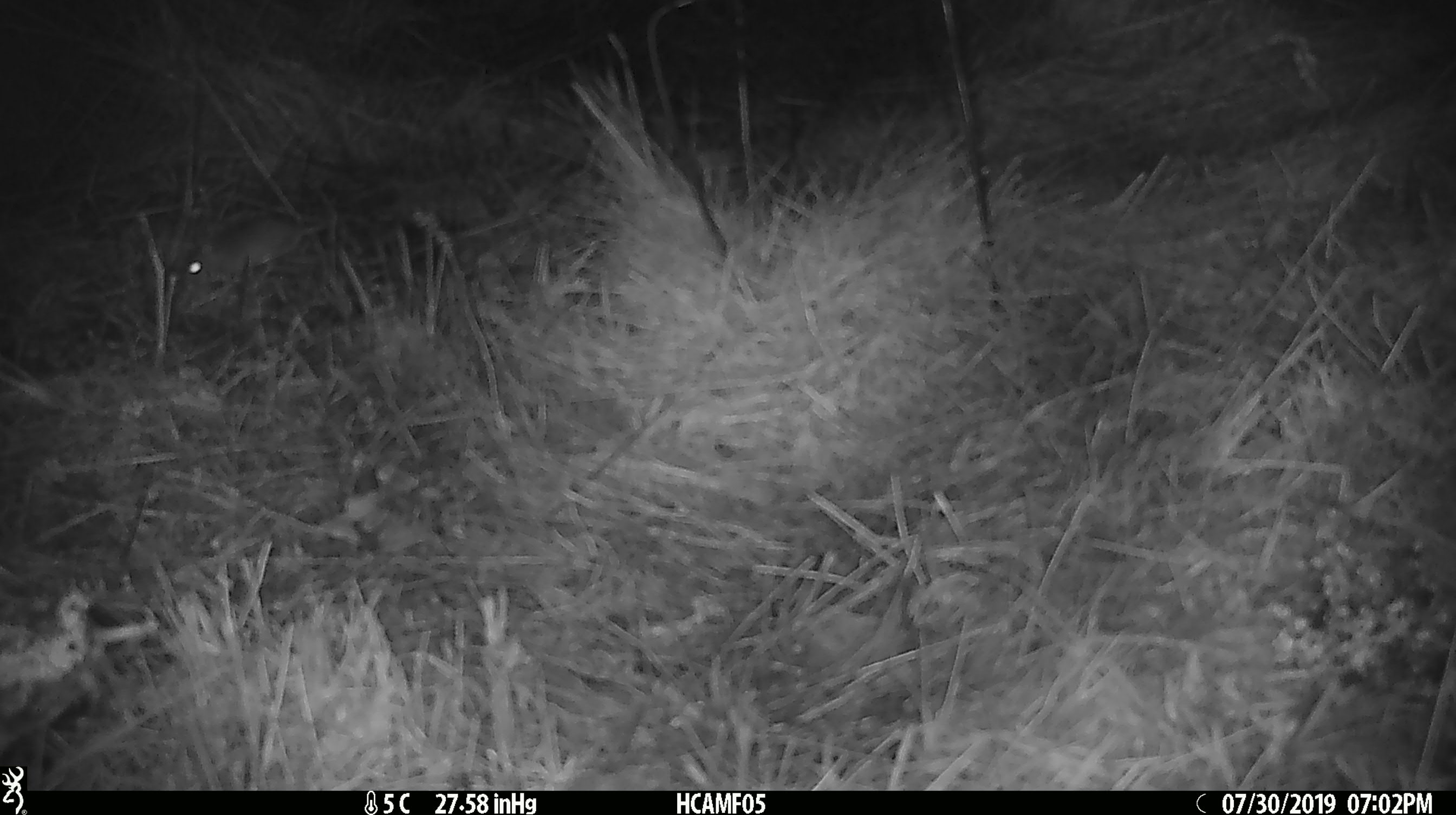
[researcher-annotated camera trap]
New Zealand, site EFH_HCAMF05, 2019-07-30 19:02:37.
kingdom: Animalia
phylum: Chordata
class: Mammalia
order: Rodentia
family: Muridae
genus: Mus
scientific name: Mus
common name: mouse